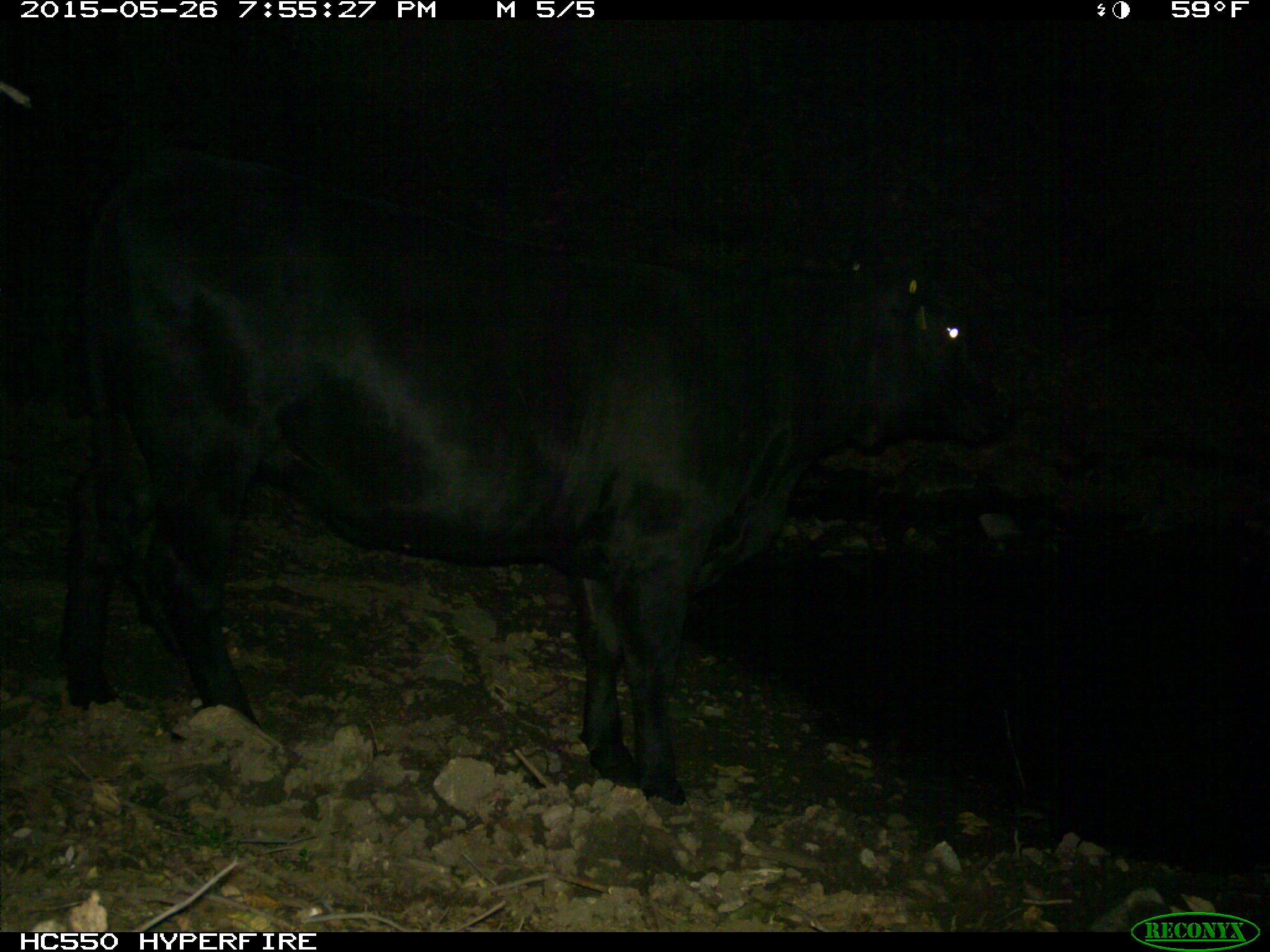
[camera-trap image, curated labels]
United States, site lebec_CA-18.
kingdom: Animalia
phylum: Chordata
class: Mammalia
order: Artiodactyla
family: Bovidae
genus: Bos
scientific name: Bos taurus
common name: domestic cow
Bos taurus (domestic cow).